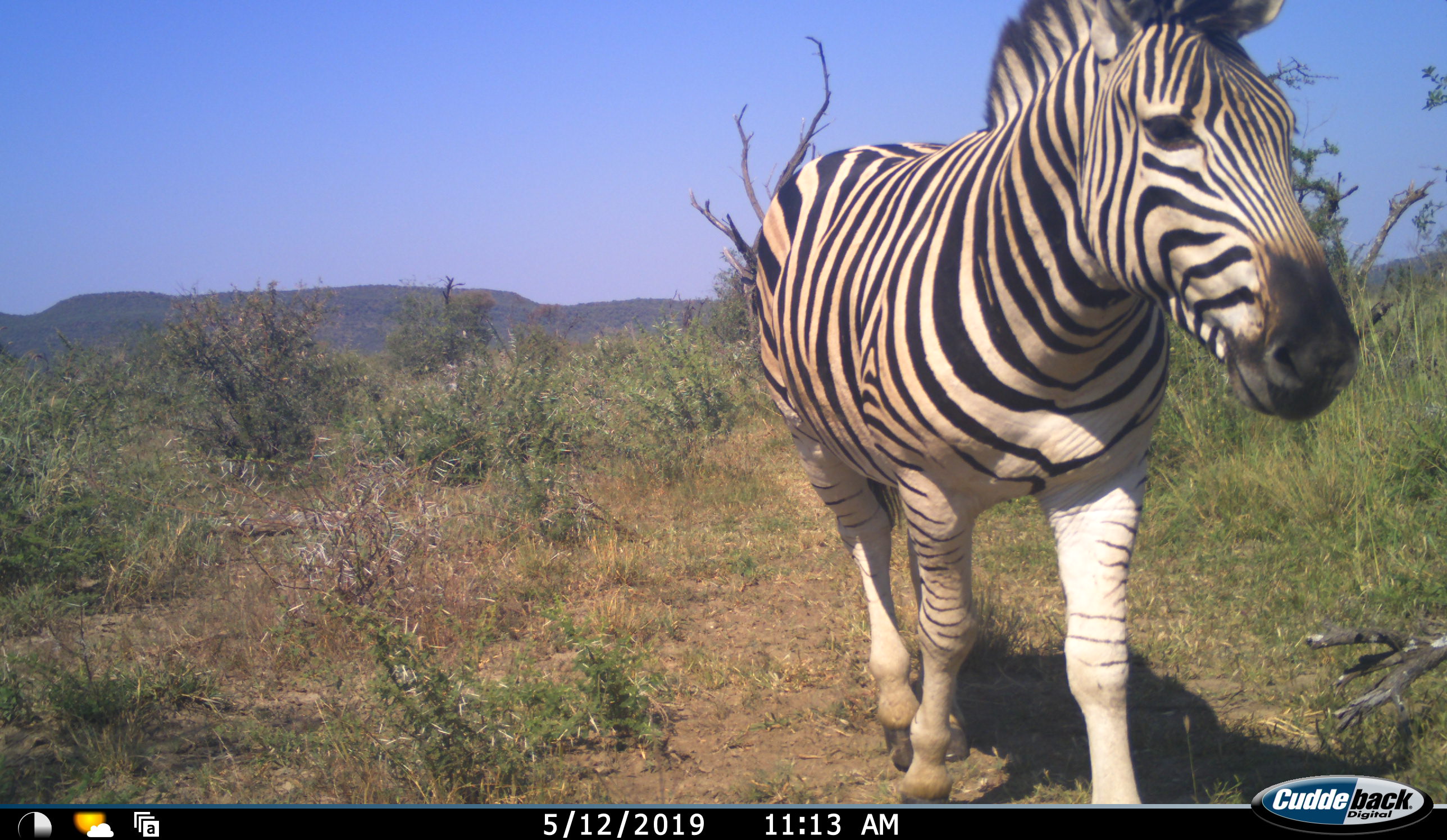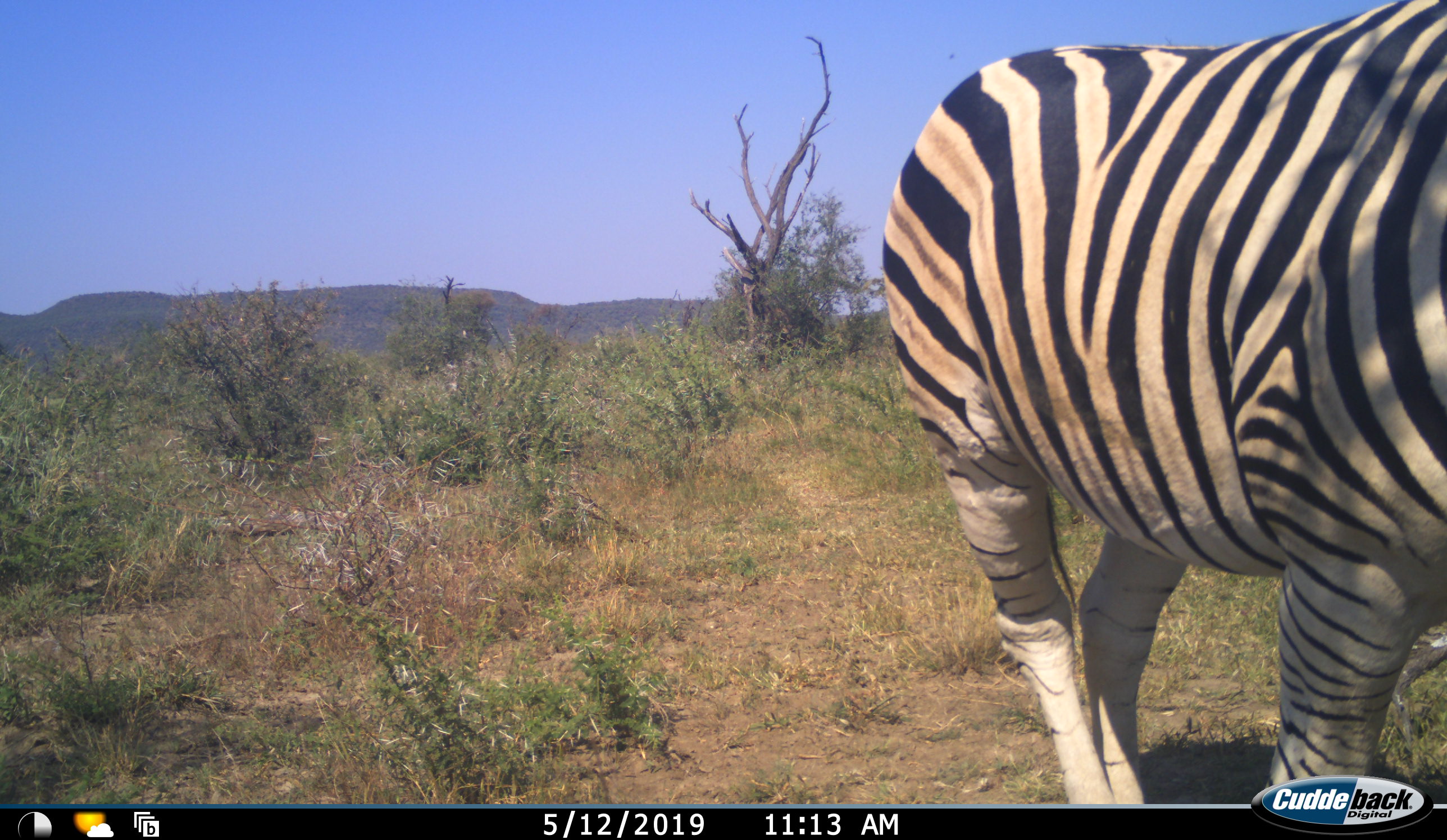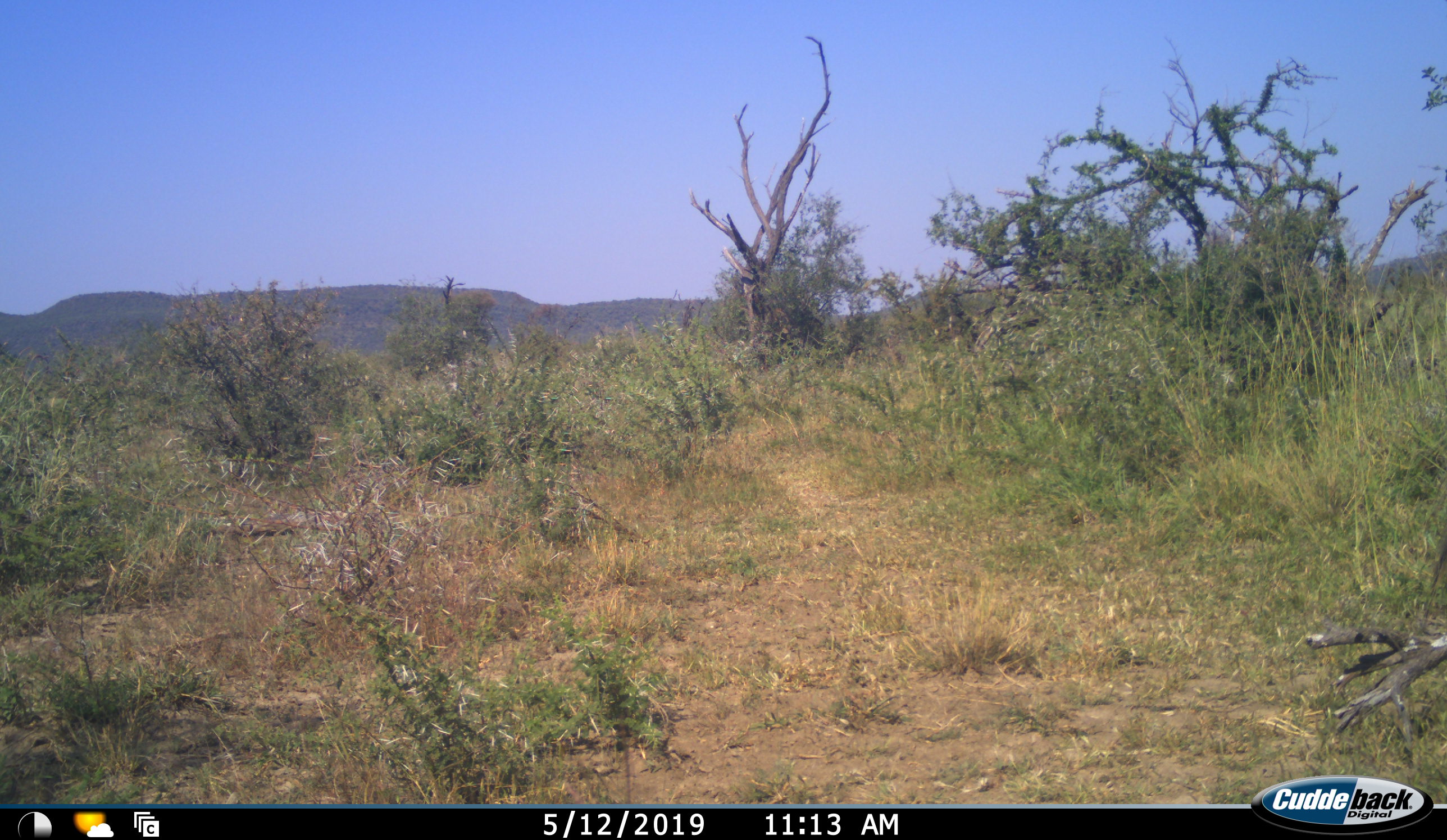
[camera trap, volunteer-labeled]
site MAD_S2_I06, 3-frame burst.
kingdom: Animalia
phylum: Chordata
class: Mammalia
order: Perissodactyla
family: Equidae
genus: Equus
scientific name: Equus quagga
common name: plains zebra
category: zebraplains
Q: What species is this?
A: Zebraplains (plains zebra) (Equus quagga).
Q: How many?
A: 1.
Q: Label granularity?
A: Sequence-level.